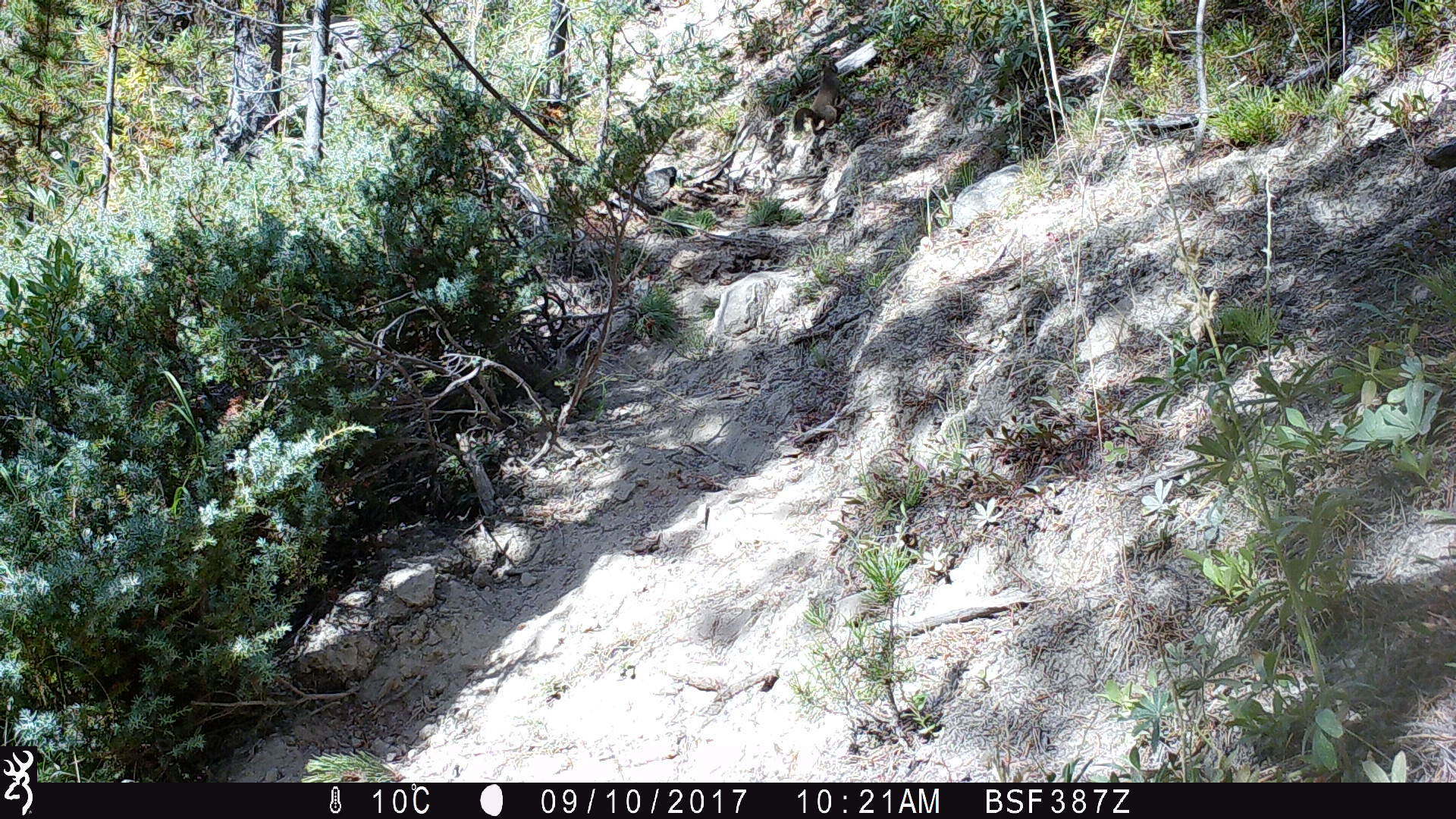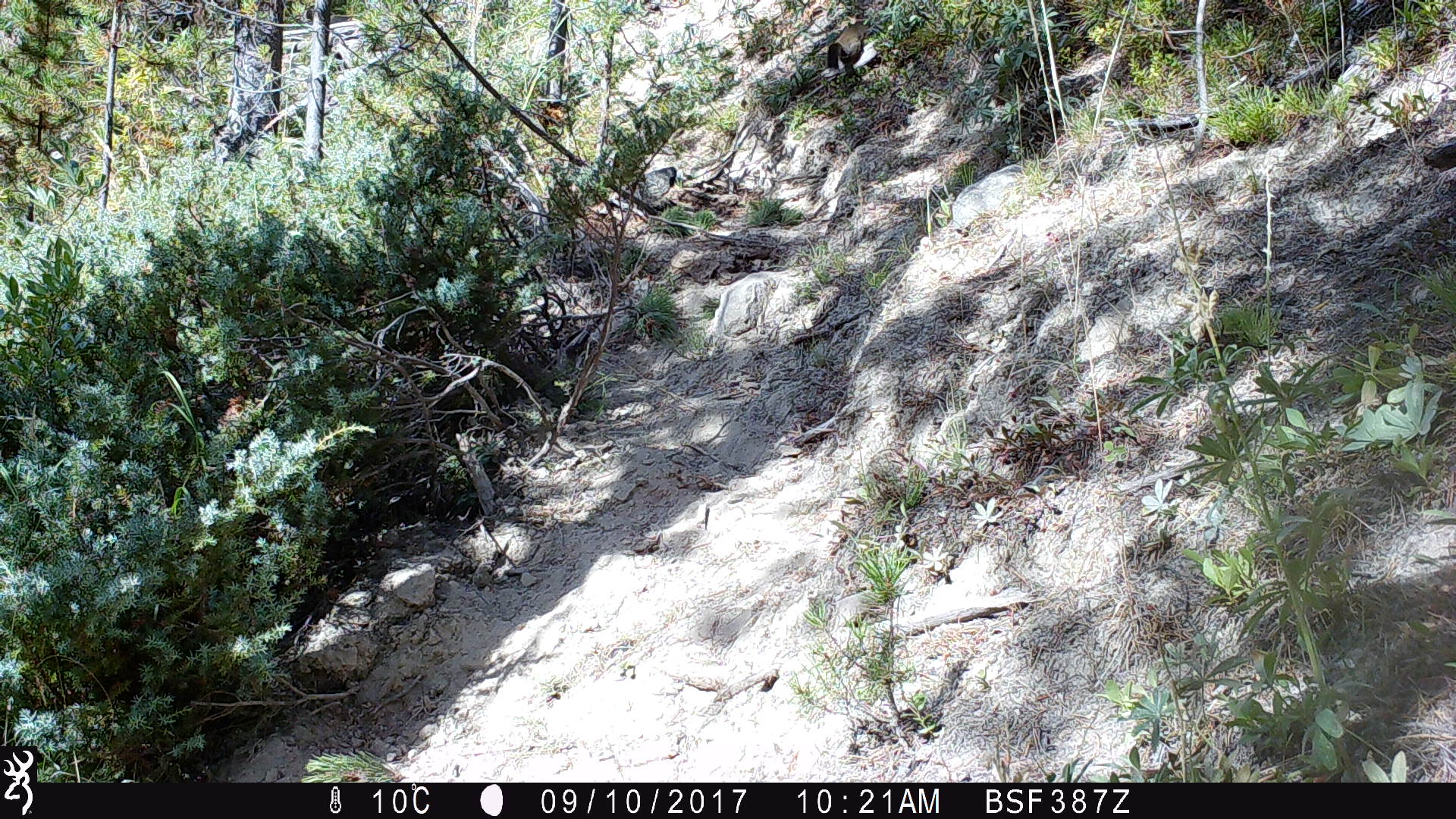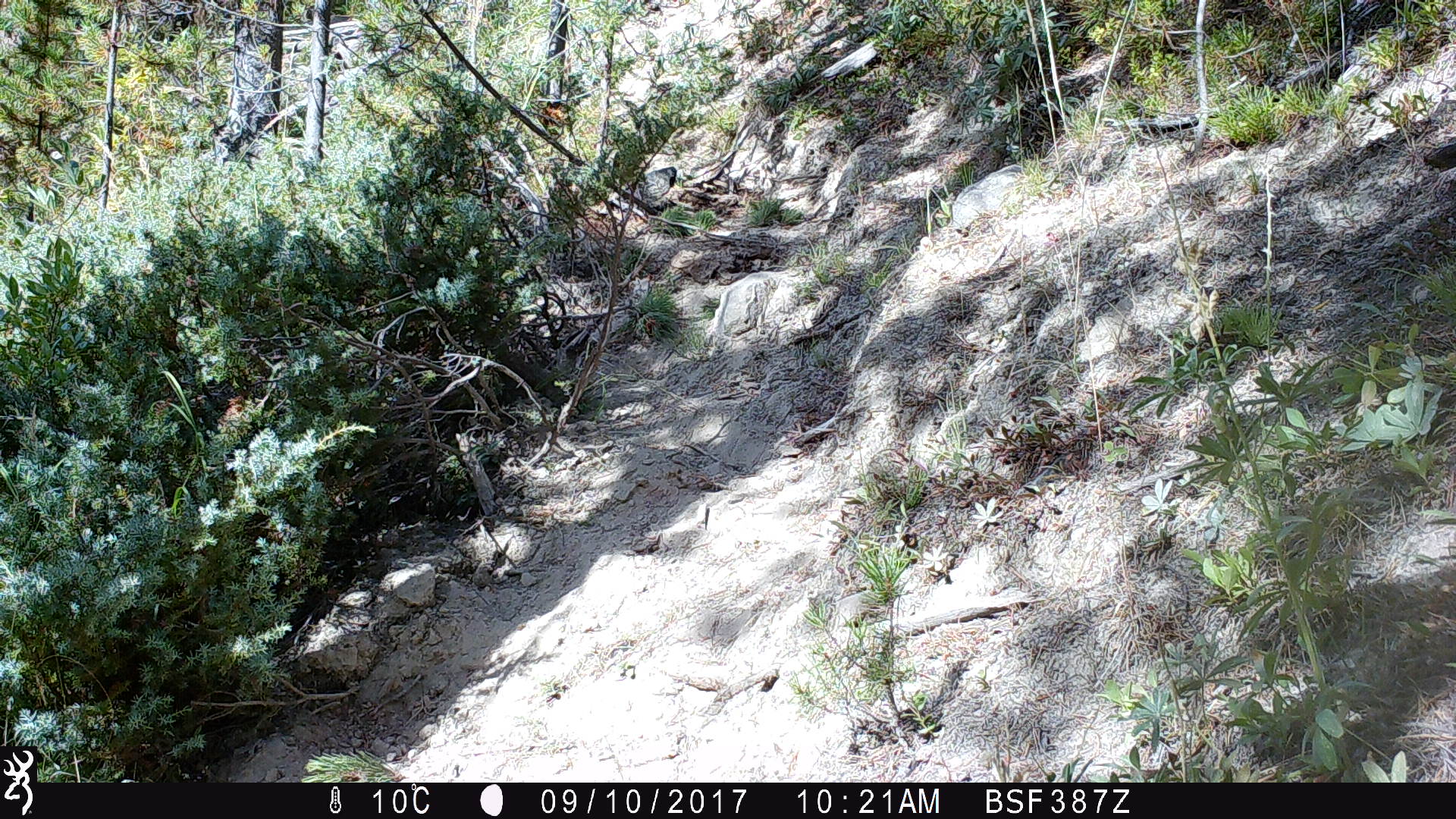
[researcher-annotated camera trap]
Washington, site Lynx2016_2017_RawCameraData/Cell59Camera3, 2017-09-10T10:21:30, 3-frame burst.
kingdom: Animalia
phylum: Chordata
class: Mammalia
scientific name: Mammalia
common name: small mammal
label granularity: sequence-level